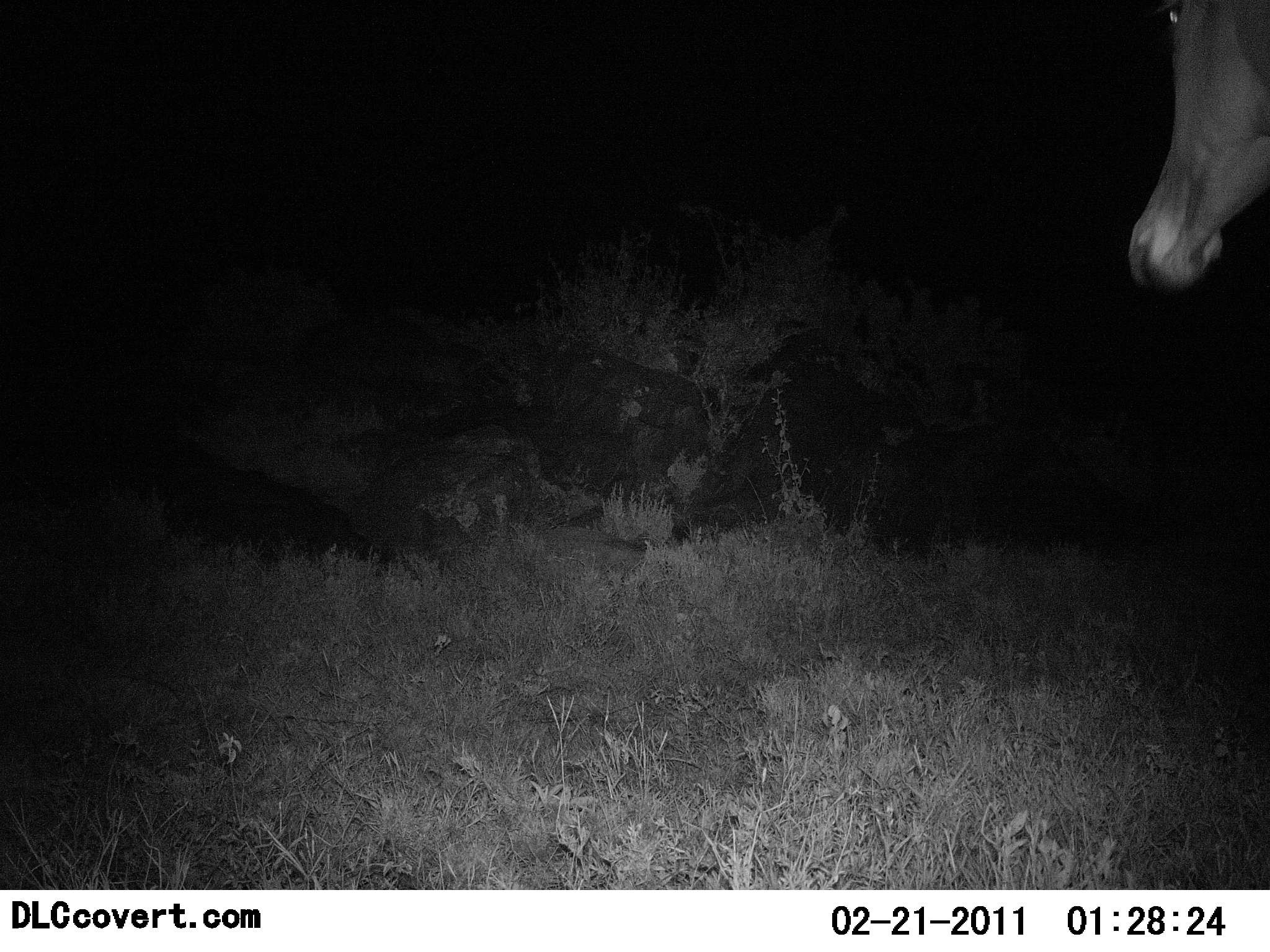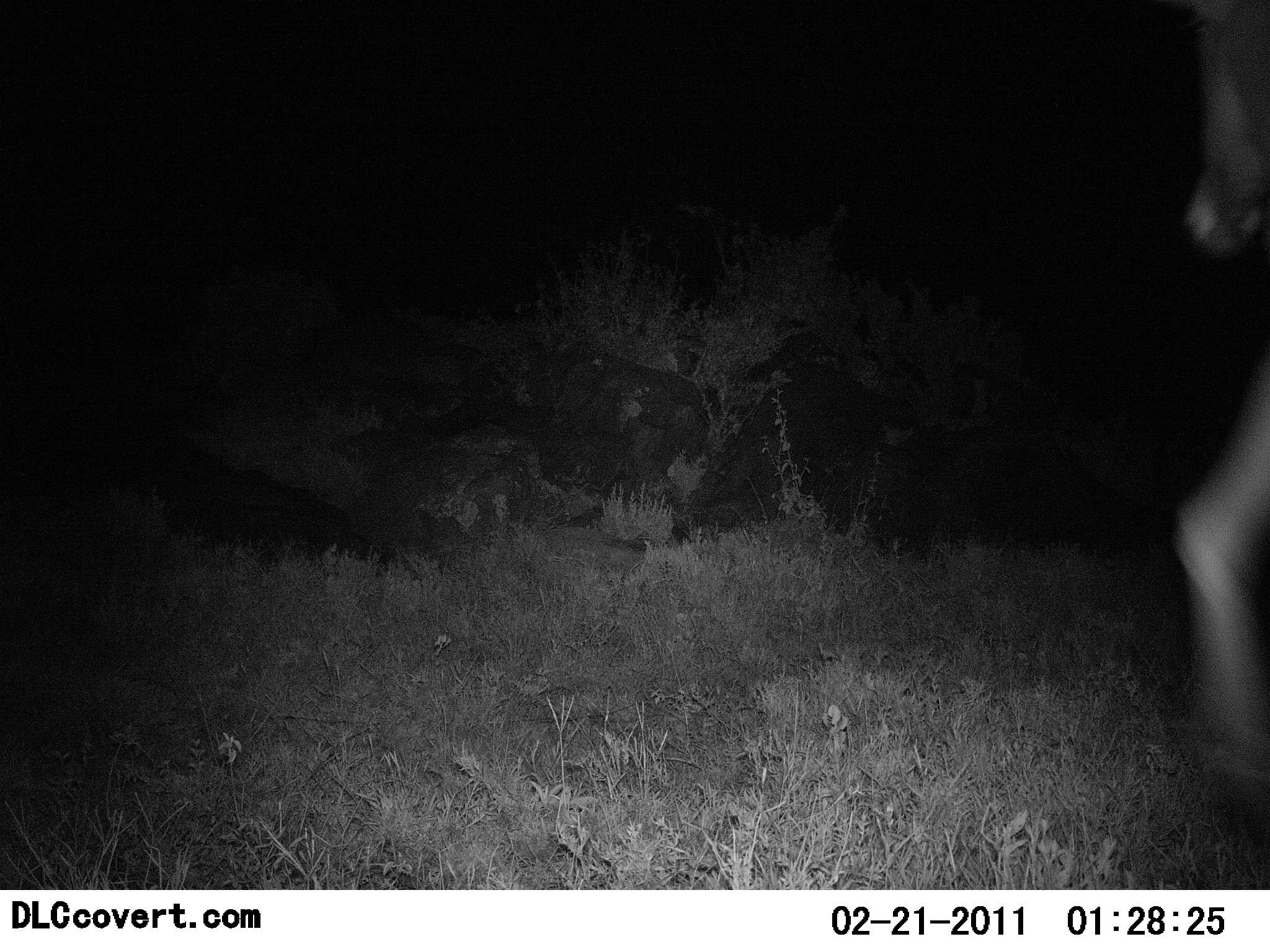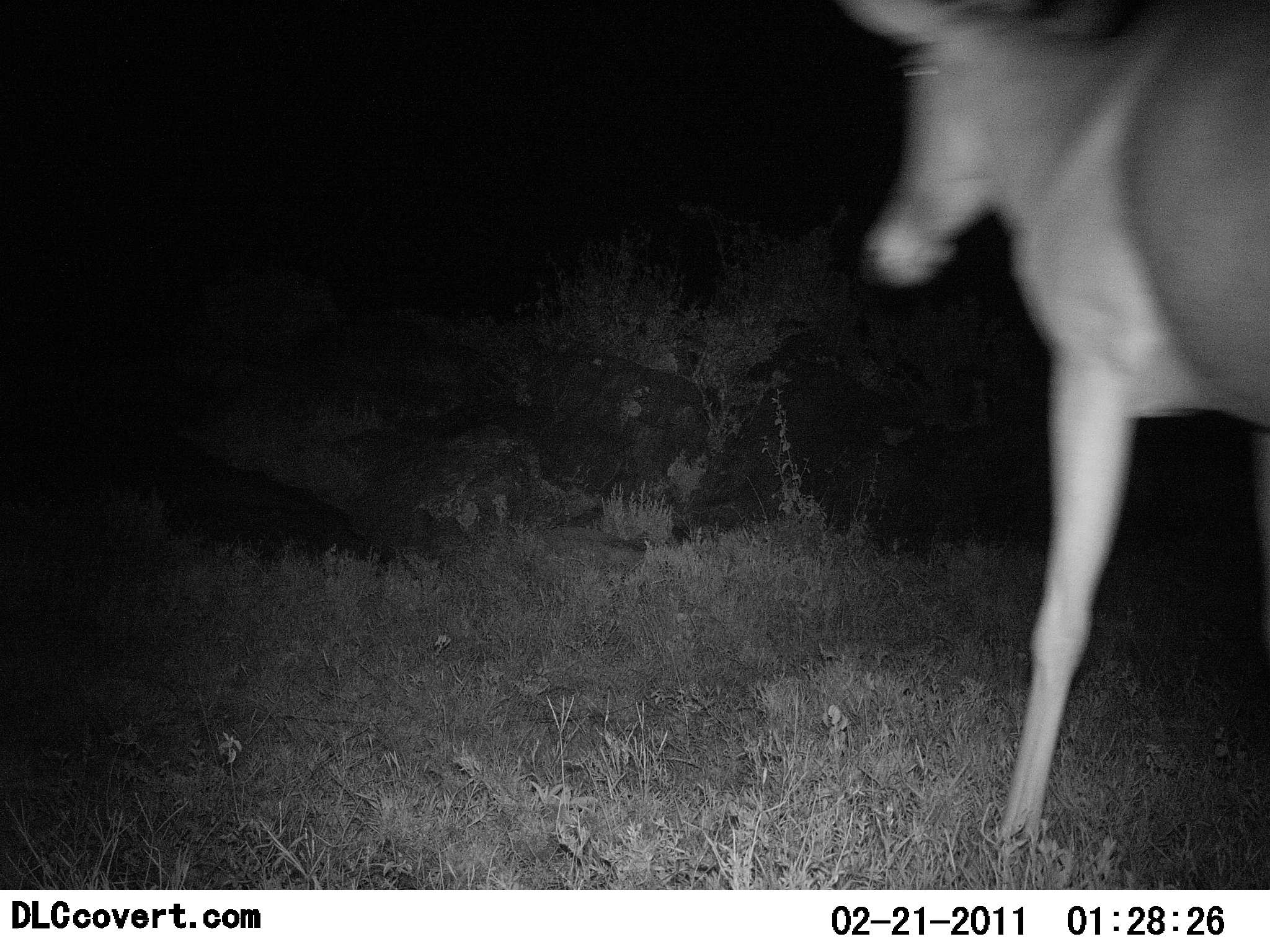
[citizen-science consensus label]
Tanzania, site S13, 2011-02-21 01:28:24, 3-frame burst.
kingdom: Animalia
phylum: Chordata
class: Mammalia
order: Artiodactyla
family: Bovidae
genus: Alcelaphus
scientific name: Alcelaphus buselaphus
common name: hartebeest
Hartebeest (Alcelaphus buselaphus), count 1. Behavior (volunteer vote fractions): standing 0%, resting 0%, moving 100%, interacting 0%. Young present (vote fraction): 0%. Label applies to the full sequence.